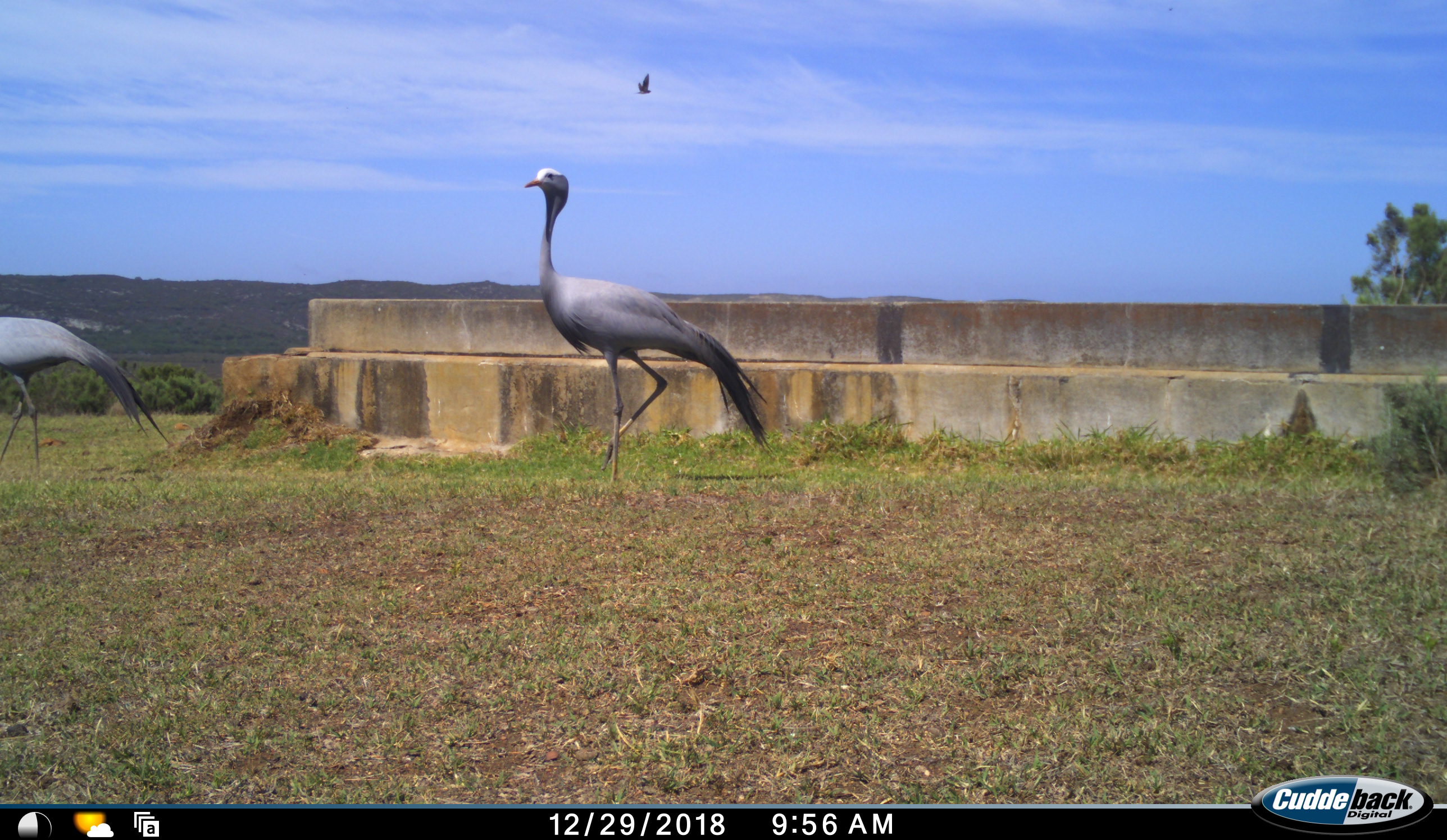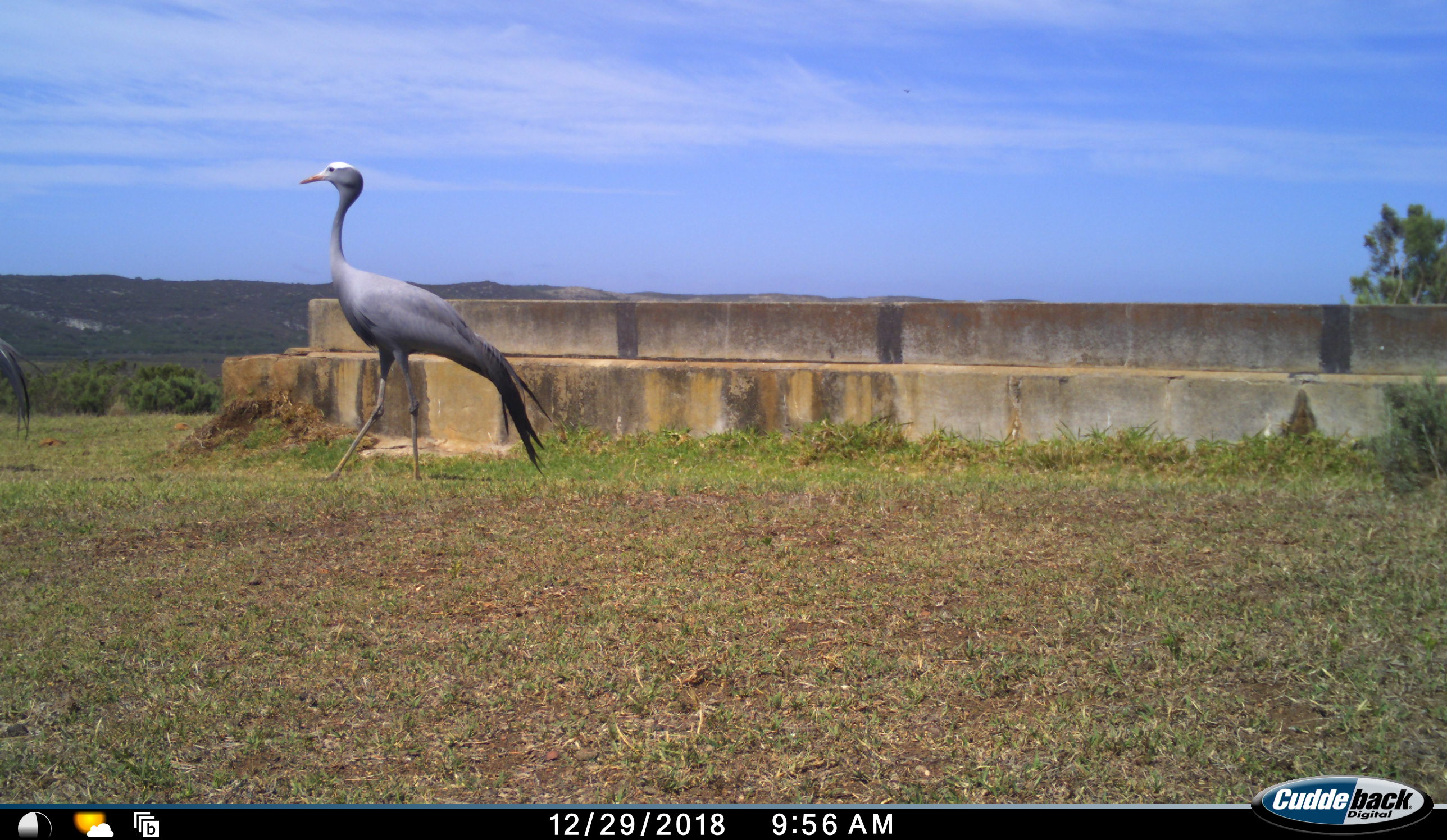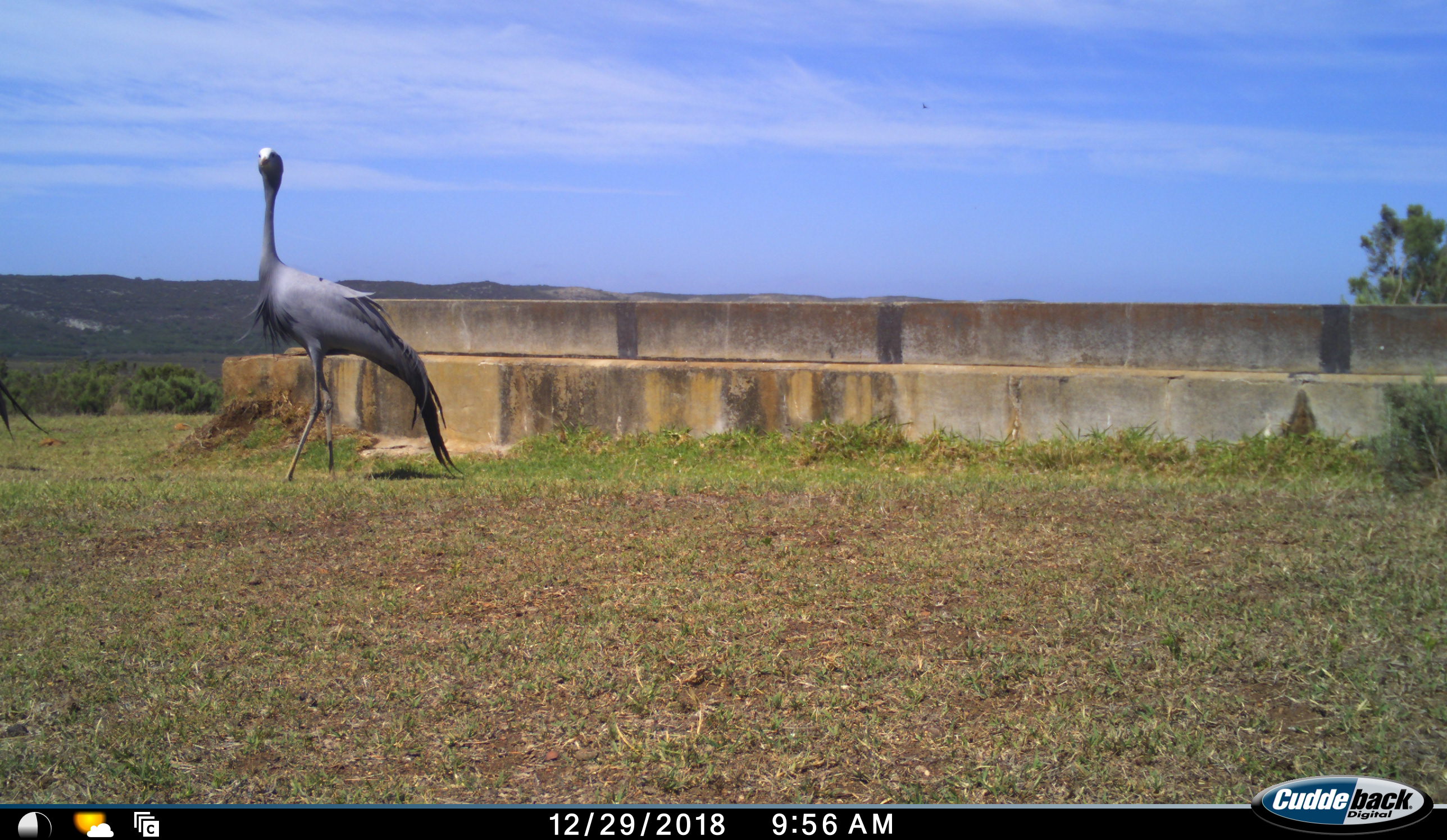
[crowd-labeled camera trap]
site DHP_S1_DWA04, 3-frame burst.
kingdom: Animalia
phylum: Chordata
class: Aves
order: Gruiformes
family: Gruidae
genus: Anthropoides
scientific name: Anthropoides paradiseus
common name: blue crane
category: craneblue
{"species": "craneblue (blue crane) (Anthropoides paradiseus)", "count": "2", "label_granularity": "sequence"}